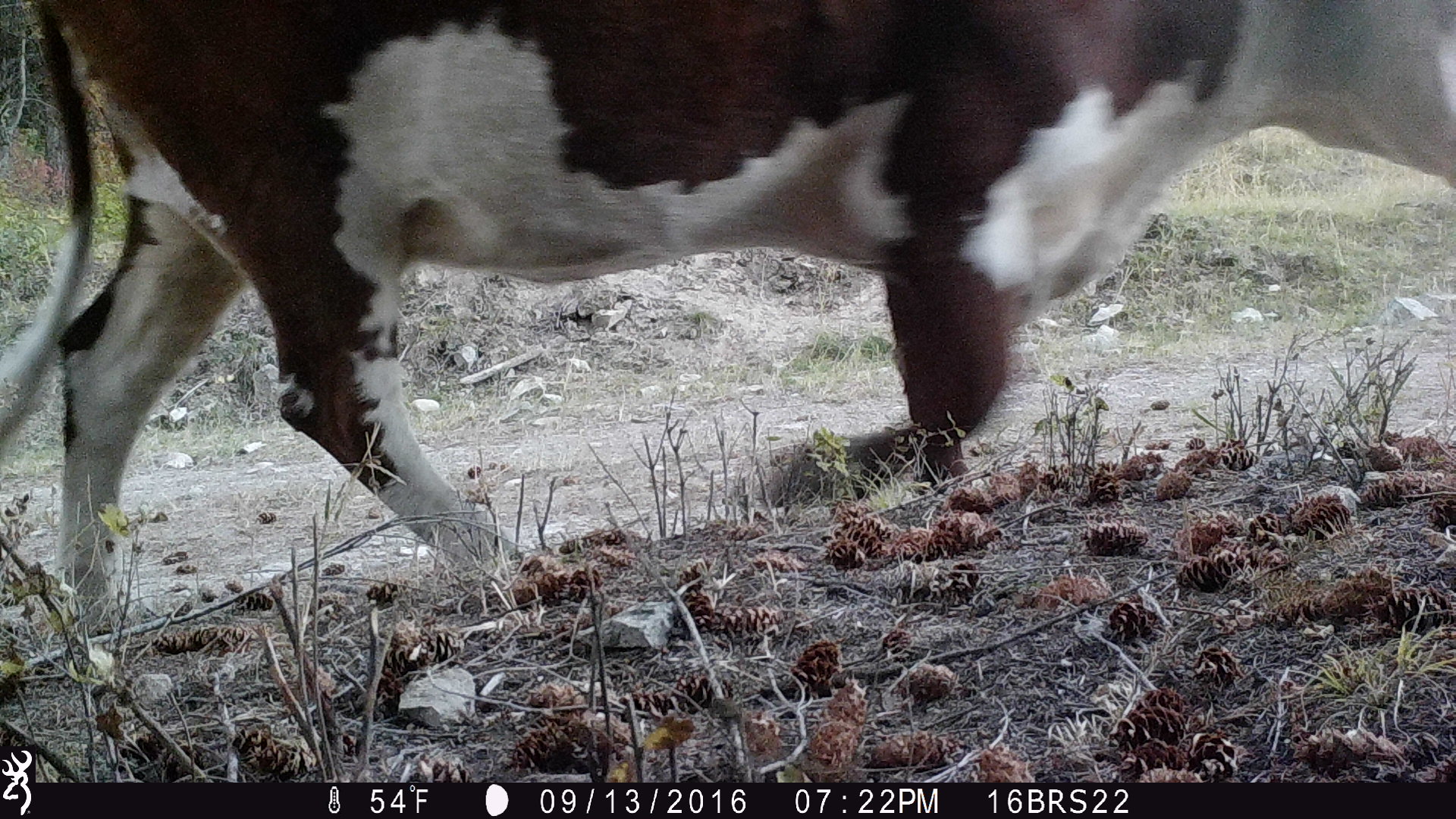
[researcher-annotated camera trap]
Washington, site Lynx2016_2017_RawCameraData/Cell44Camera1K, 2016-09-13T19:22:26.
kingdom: Animalia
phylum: Chordata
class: Mammalia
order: Artiodactyla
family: Bovidae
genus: Bos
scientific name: Bos taurus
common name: domestic cattle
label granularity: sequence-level